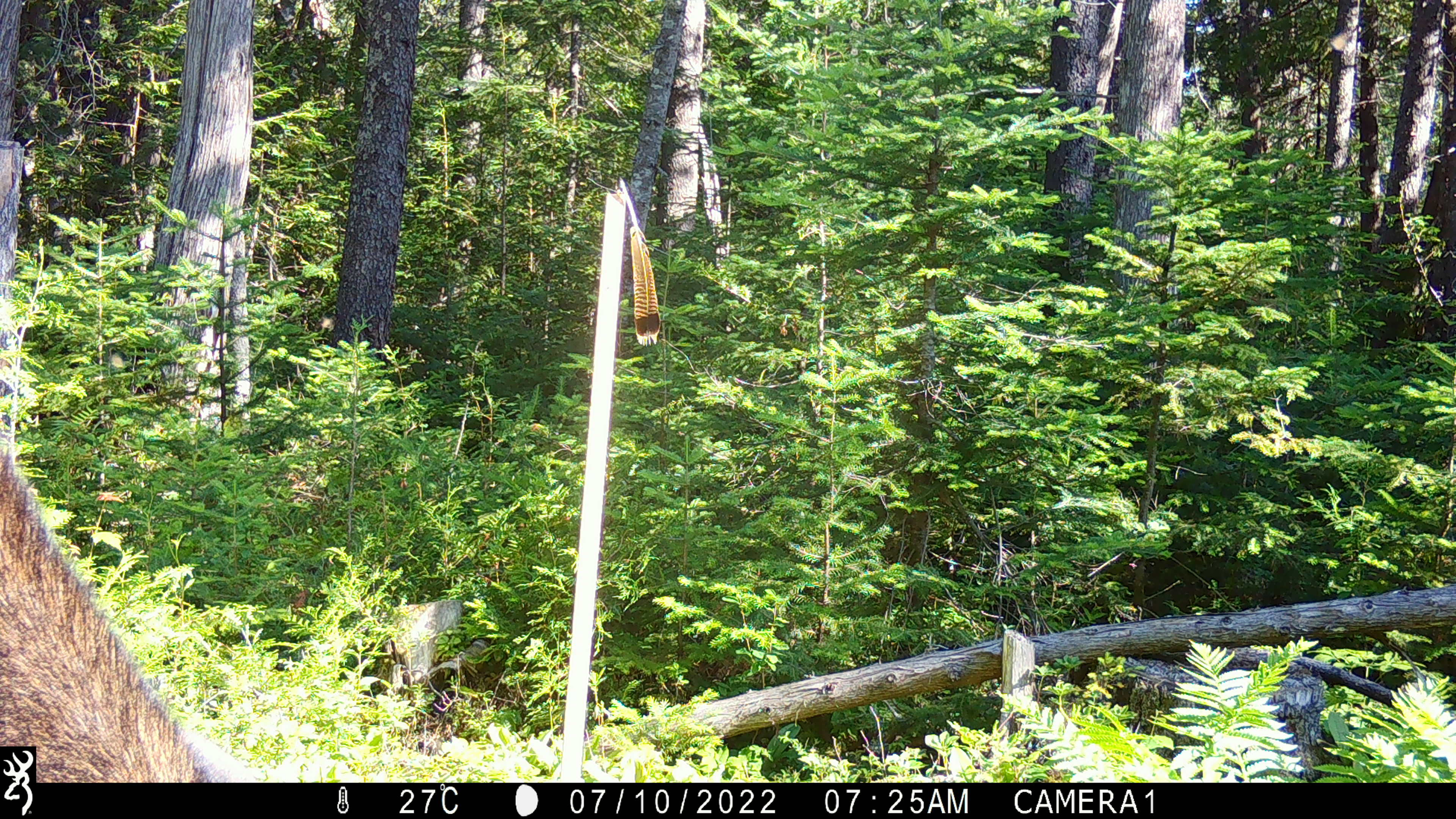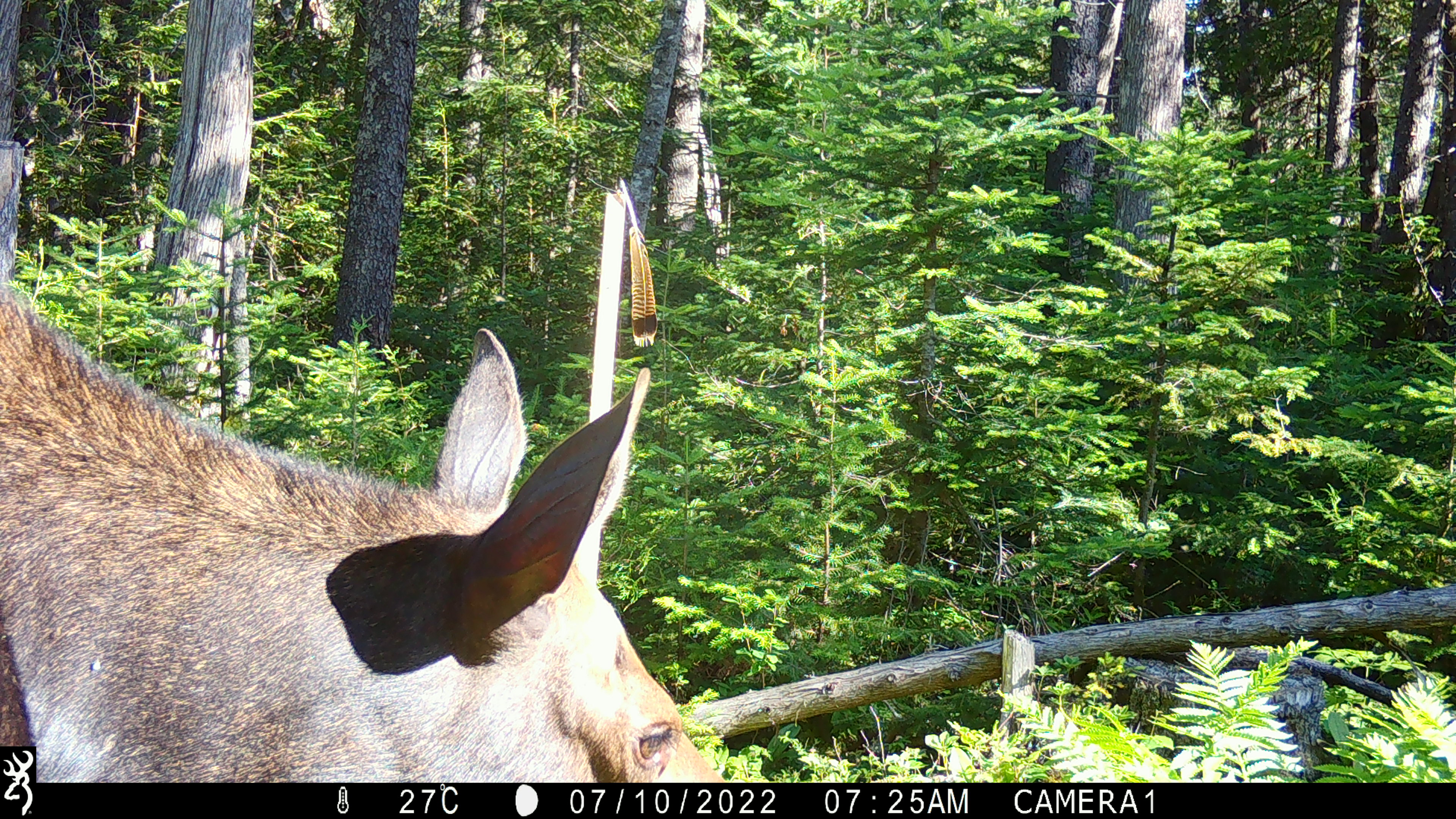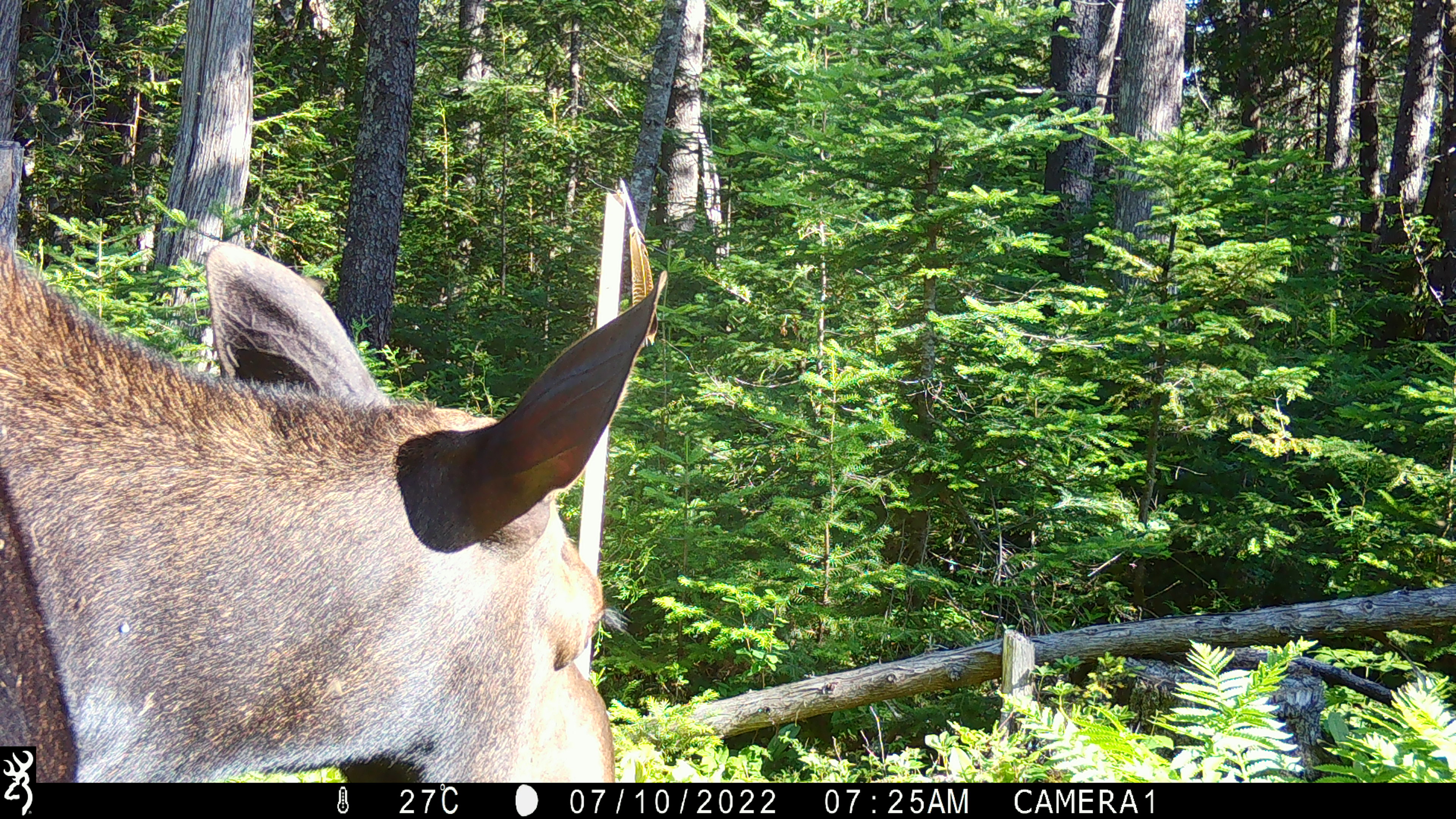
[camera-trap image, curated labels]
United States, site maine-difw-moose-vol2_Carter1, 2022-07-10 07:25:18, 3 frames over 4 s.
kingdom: Animalia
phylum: Chordata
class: Mammalia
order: Artiodactyla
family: Cervidae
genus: Alces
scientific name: Alces alces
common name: moose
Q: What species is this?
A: Moose (Alces alces).